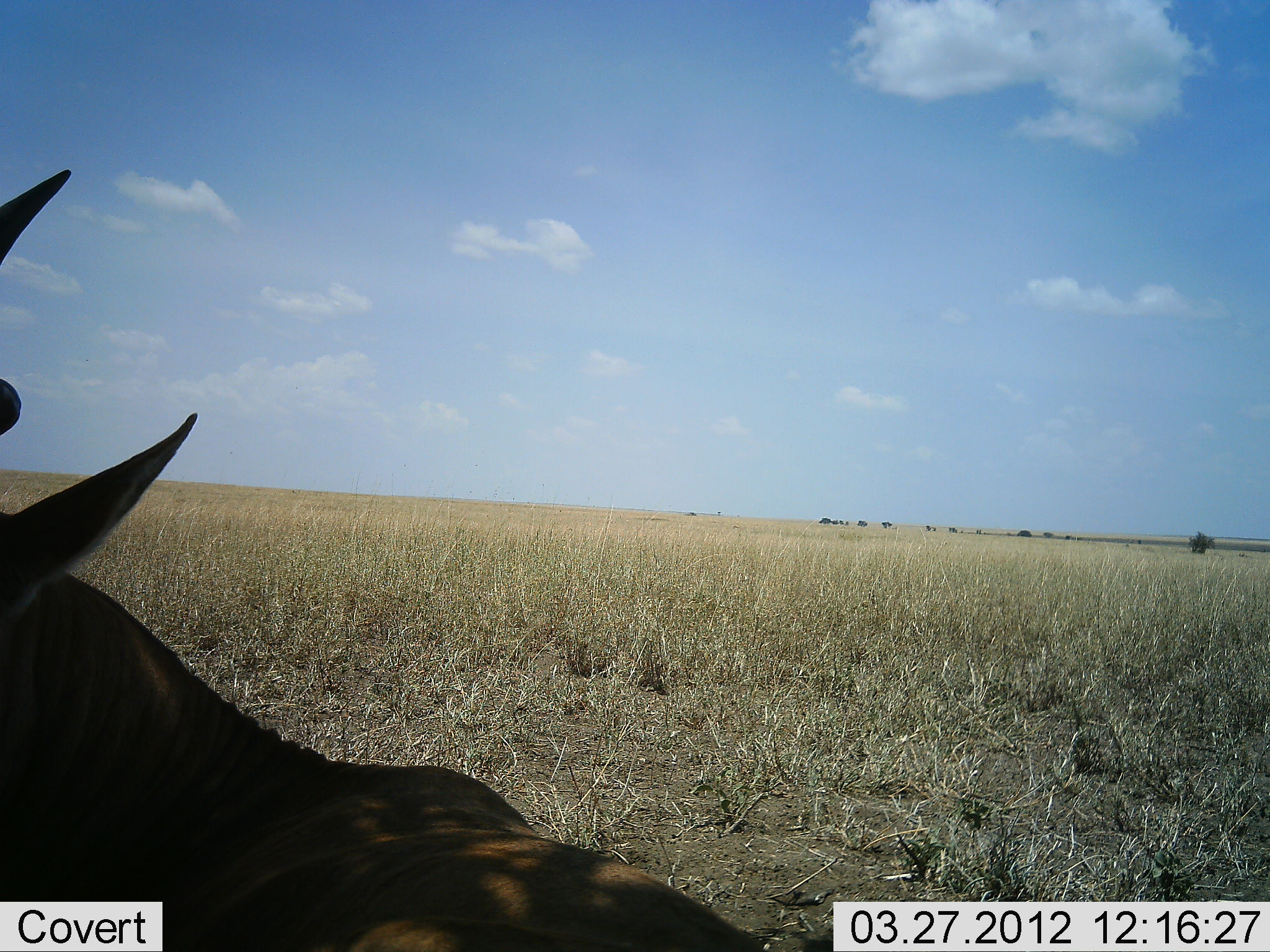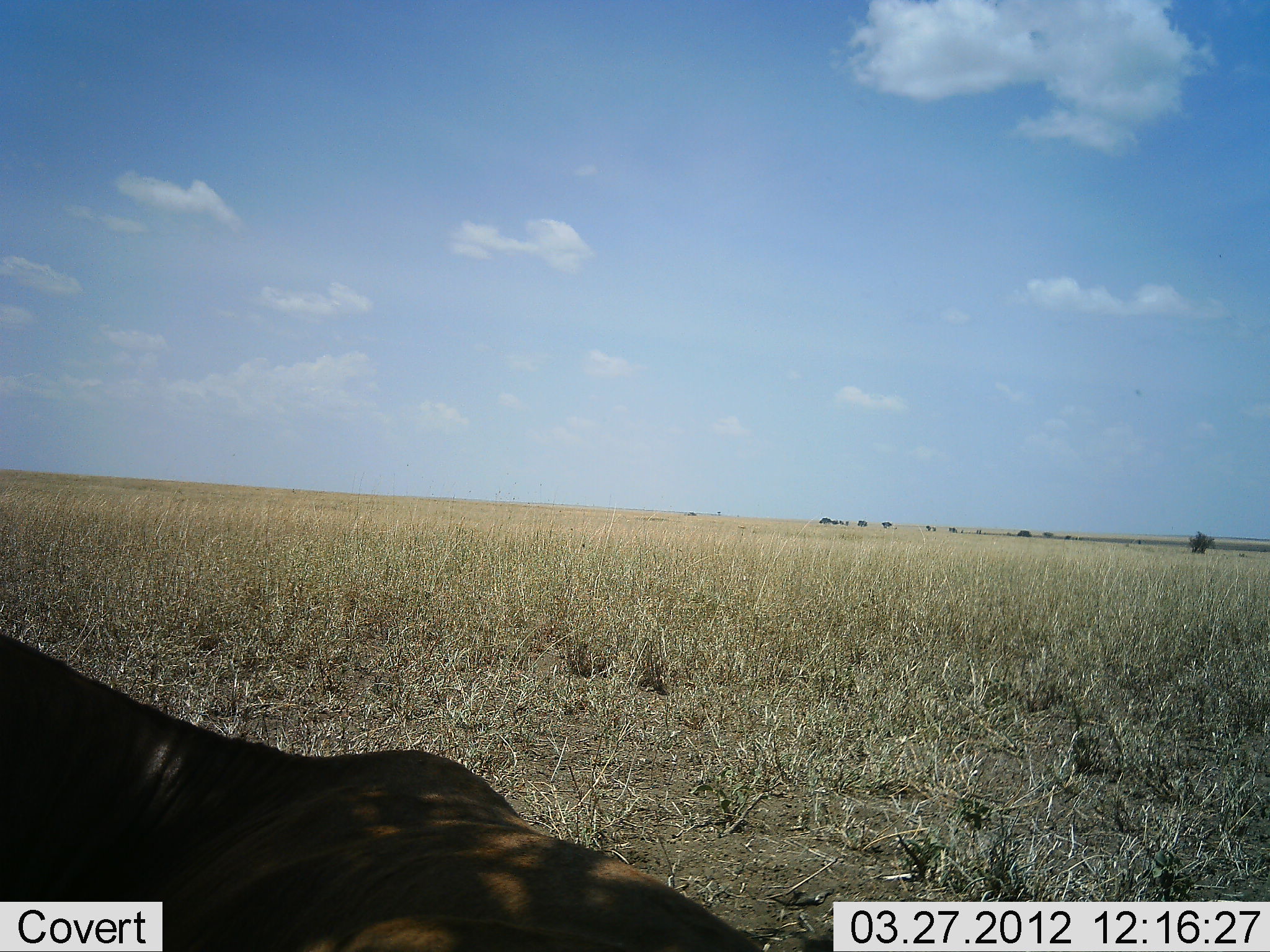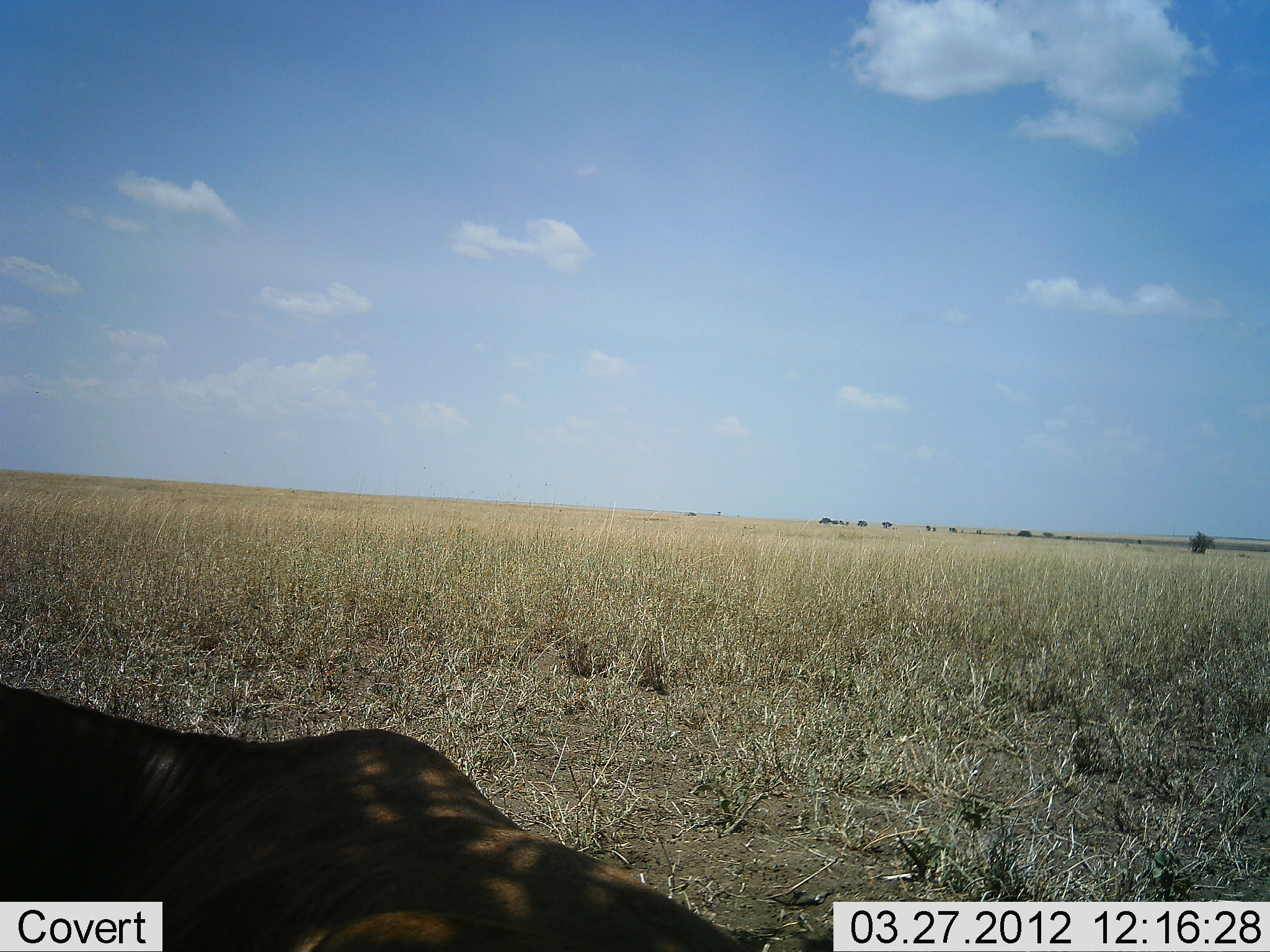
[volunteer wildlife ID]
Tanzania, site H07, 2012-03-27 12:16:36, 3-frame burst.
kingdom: Animalia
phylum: Chordata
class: Mammalia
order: Artiodactyla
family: Bovidae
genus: Alcelaphus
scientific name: Alcelaphus buselaphus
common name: hartebeest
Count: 1.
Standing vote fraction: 16%.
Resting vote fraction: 79%.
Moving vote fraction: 0%.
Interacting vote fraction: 0%.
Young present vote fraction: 0%.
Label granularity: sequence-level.